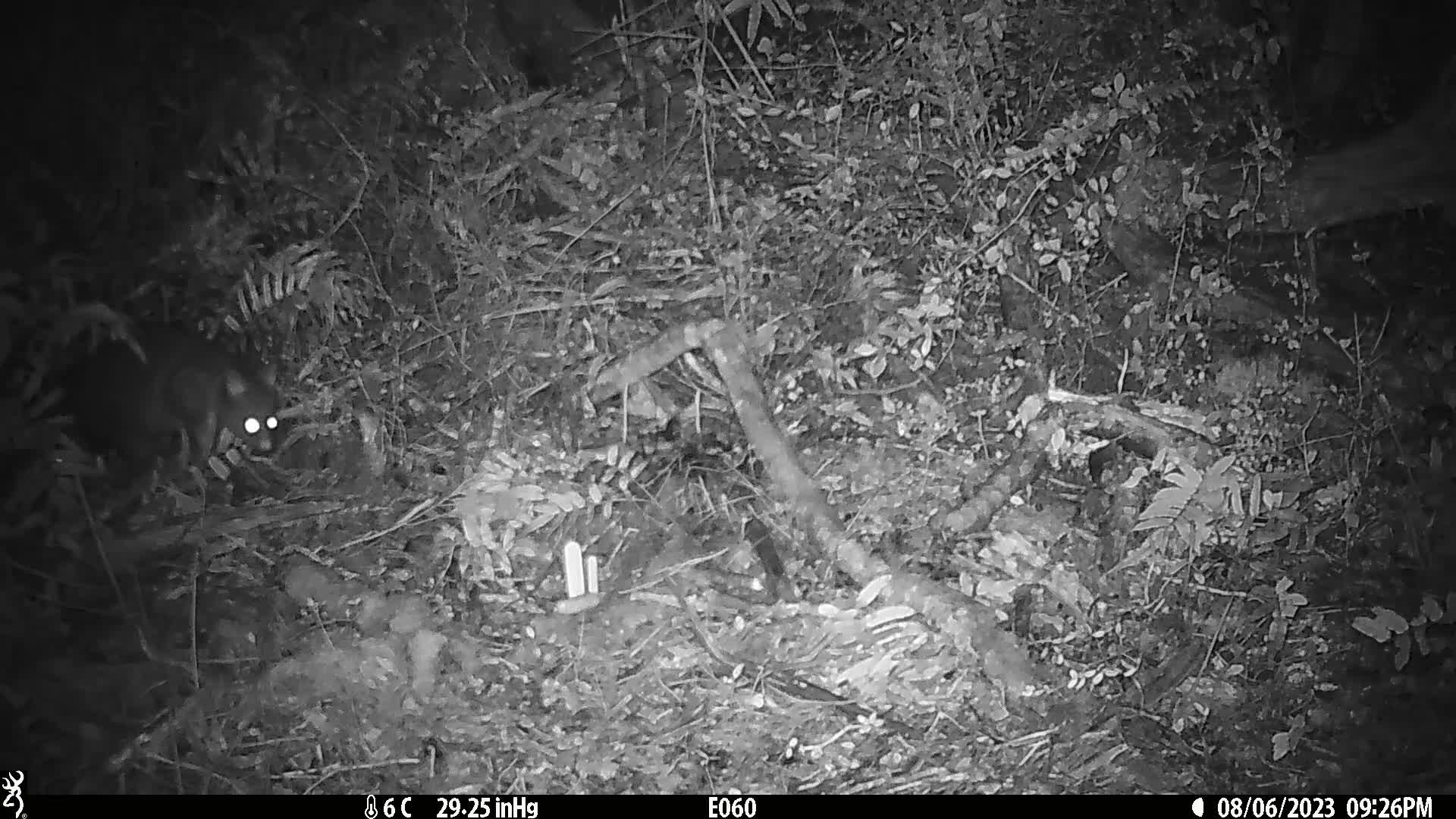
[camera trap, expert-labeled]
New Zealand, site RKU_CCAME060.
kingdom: Animalia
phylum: Chordata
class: Mammalia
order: Diprotodontia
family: Phalangeridae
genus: Trichosurus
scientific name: Trichosurus vulpecula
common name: common brushtail possum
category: possum